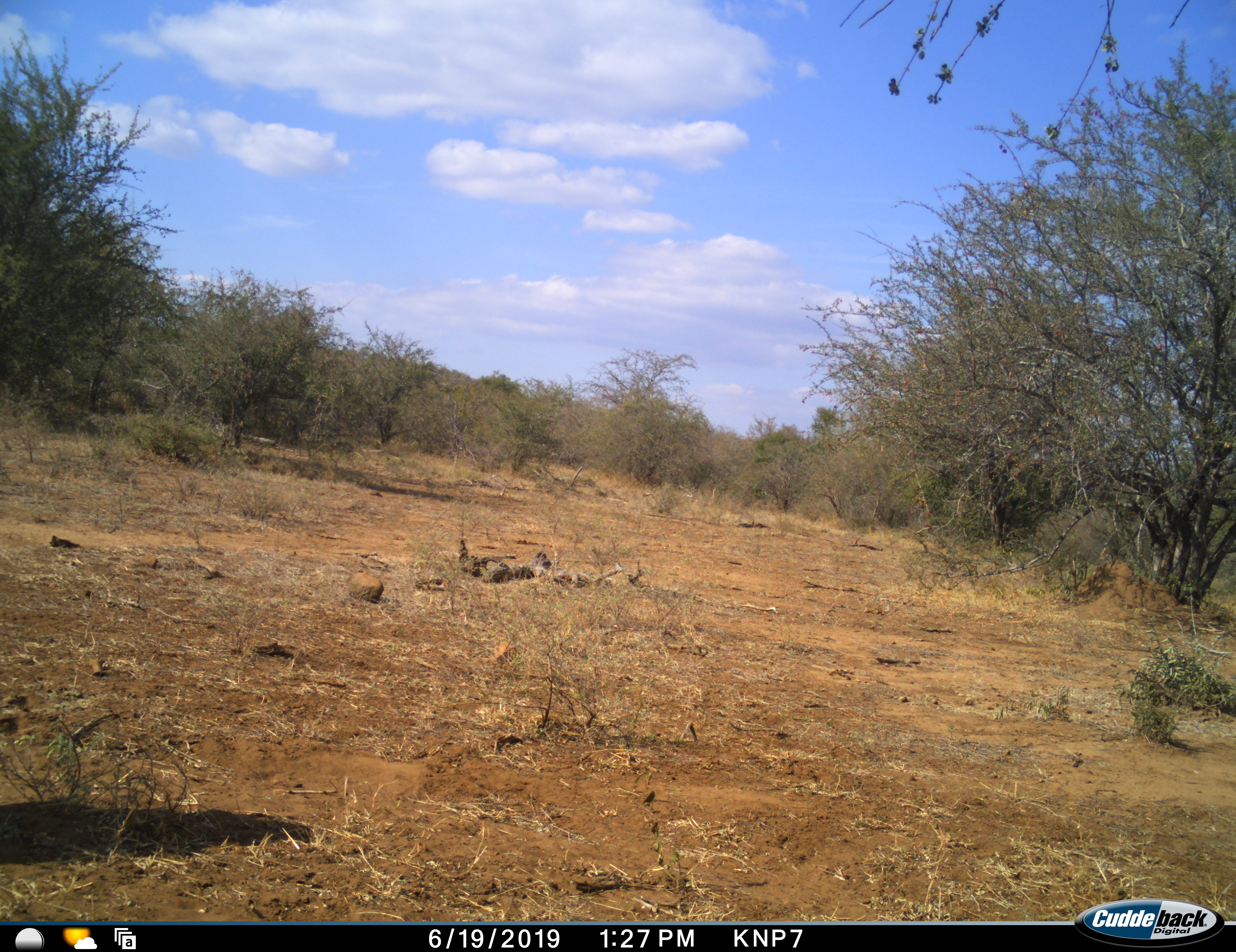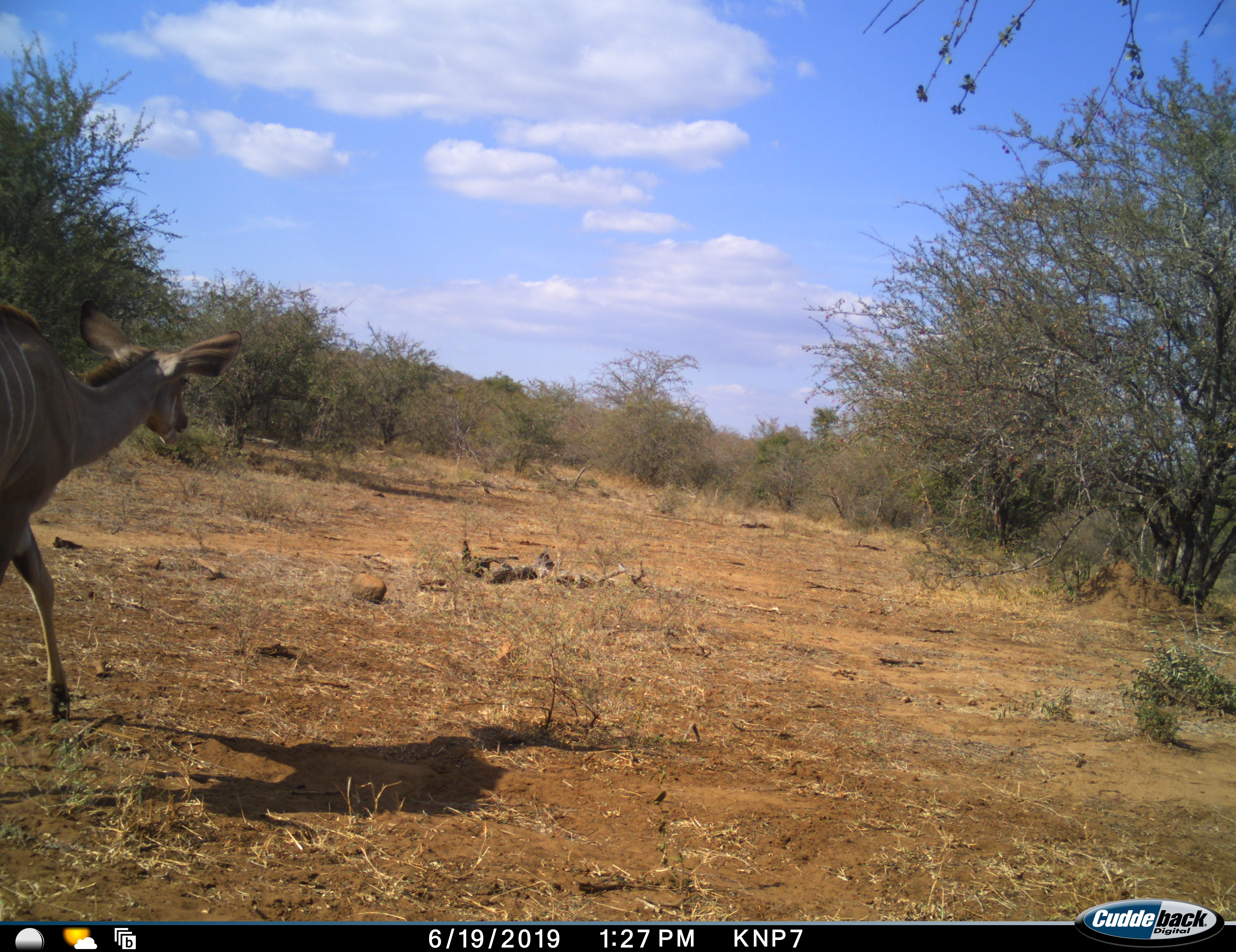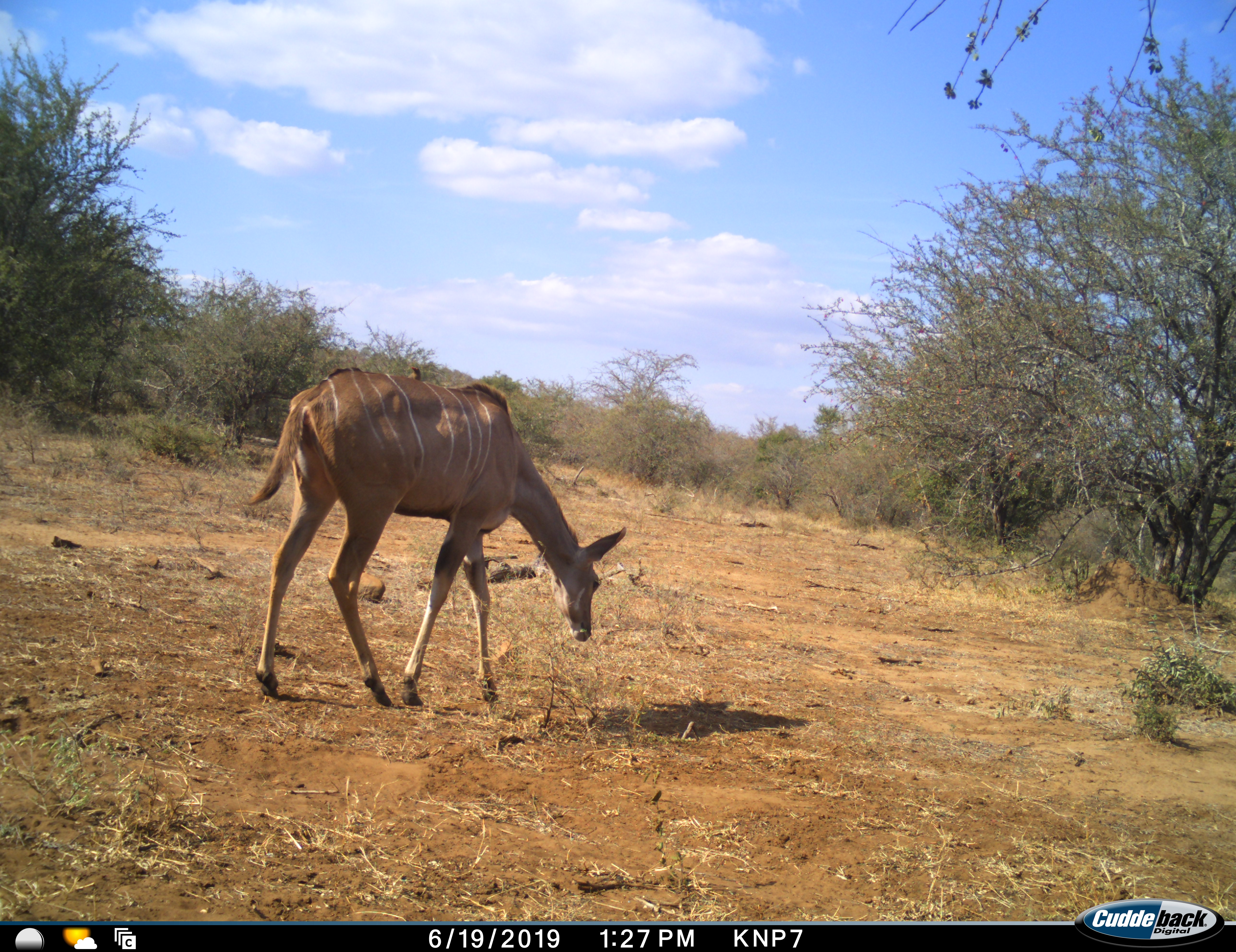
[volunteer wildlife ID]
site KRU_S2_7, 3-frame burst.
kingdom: Animalia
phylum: Chordata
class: Mammalia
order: Artiodactyla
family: Bovidae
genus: Tragelaphus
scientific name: Tragelaphus angasii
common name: nyala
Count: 1.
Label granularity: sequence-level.